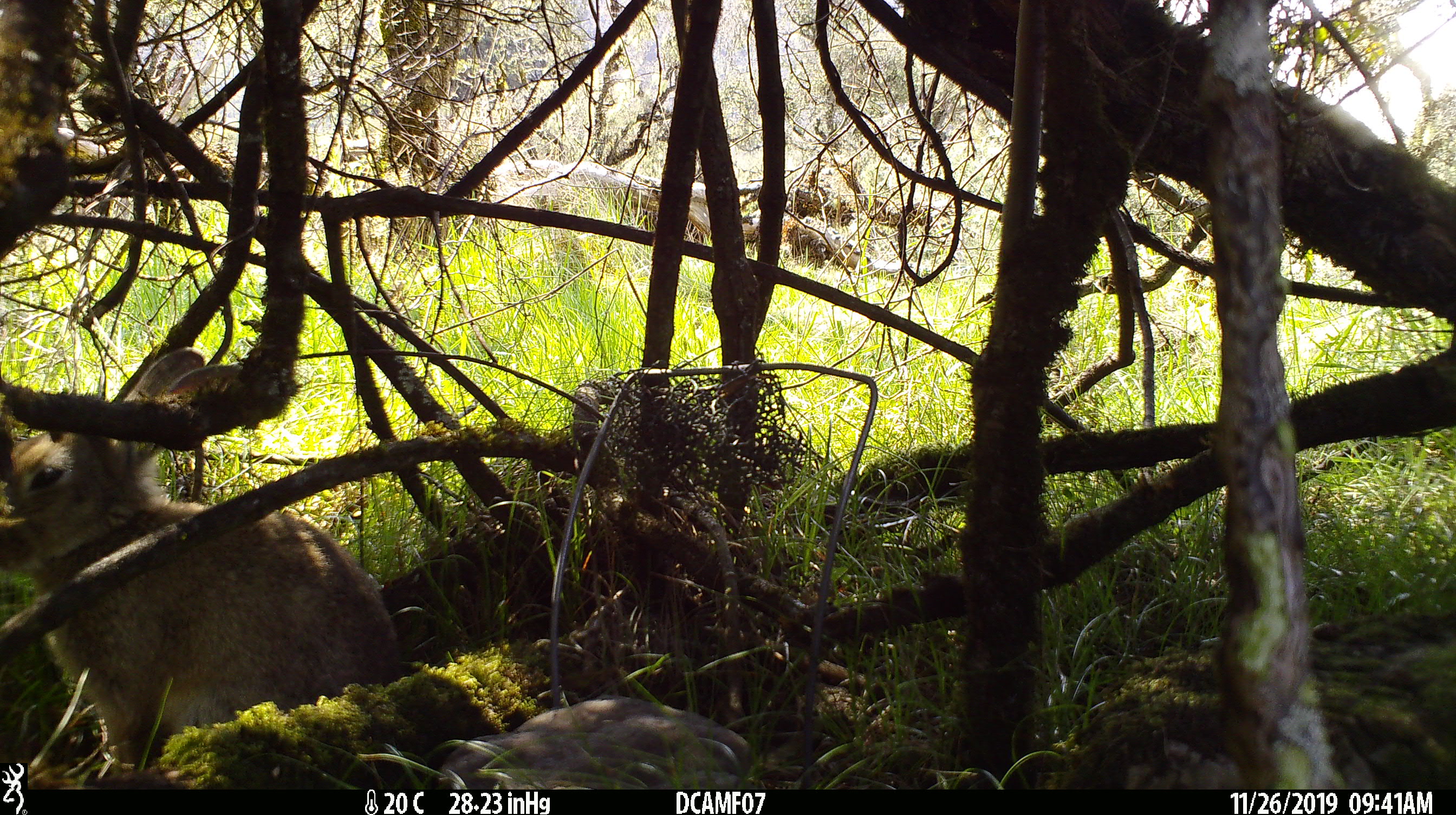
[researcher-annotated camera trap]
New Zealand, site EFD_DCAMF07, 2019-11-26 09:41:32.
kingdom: Animalia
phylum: Chordata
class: Mammalia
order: Lagomorpha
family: Leporidae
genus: Oryctolagus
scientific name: Oryctolagus cuniculus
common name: european rabbit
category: rabbit